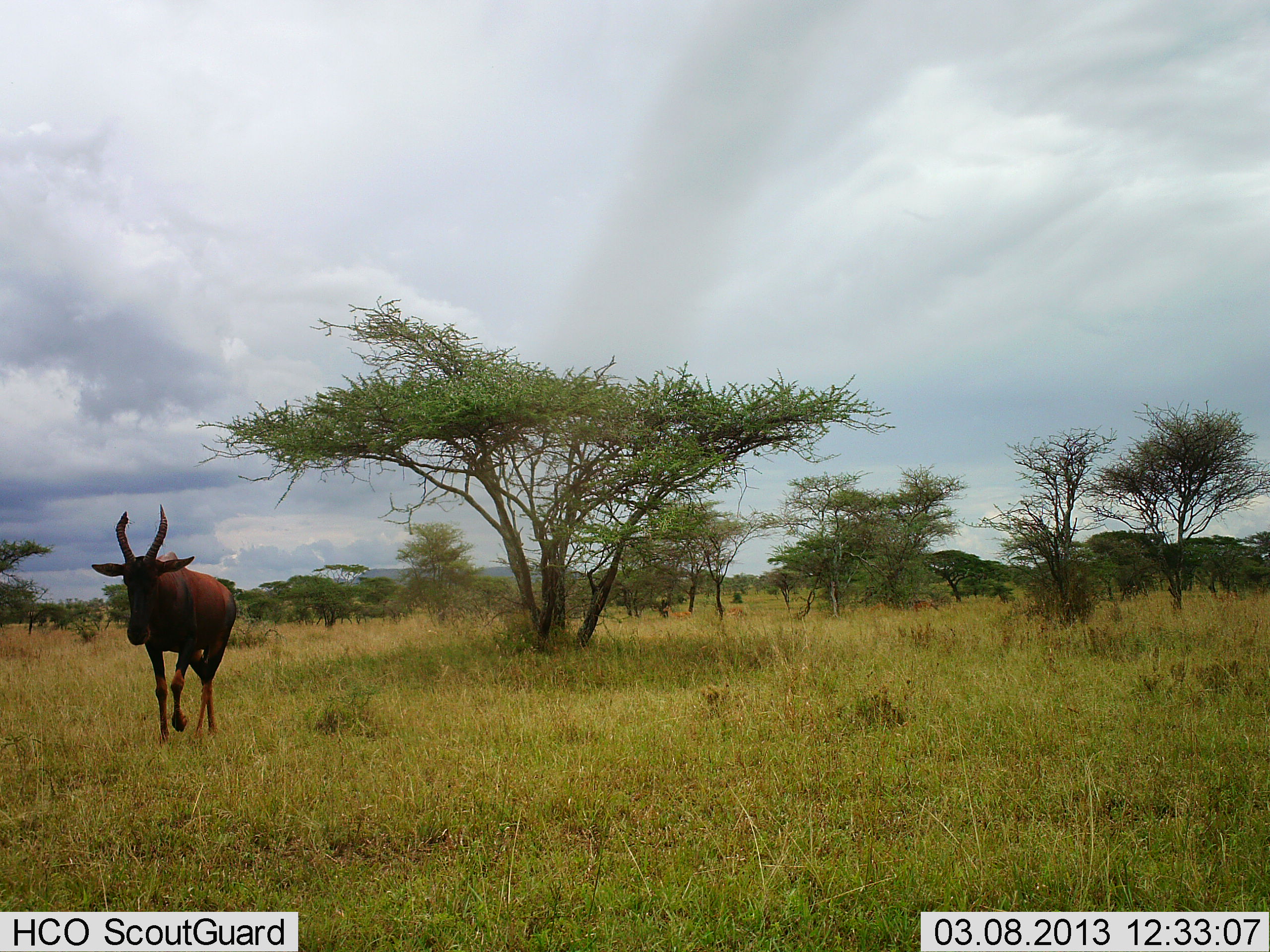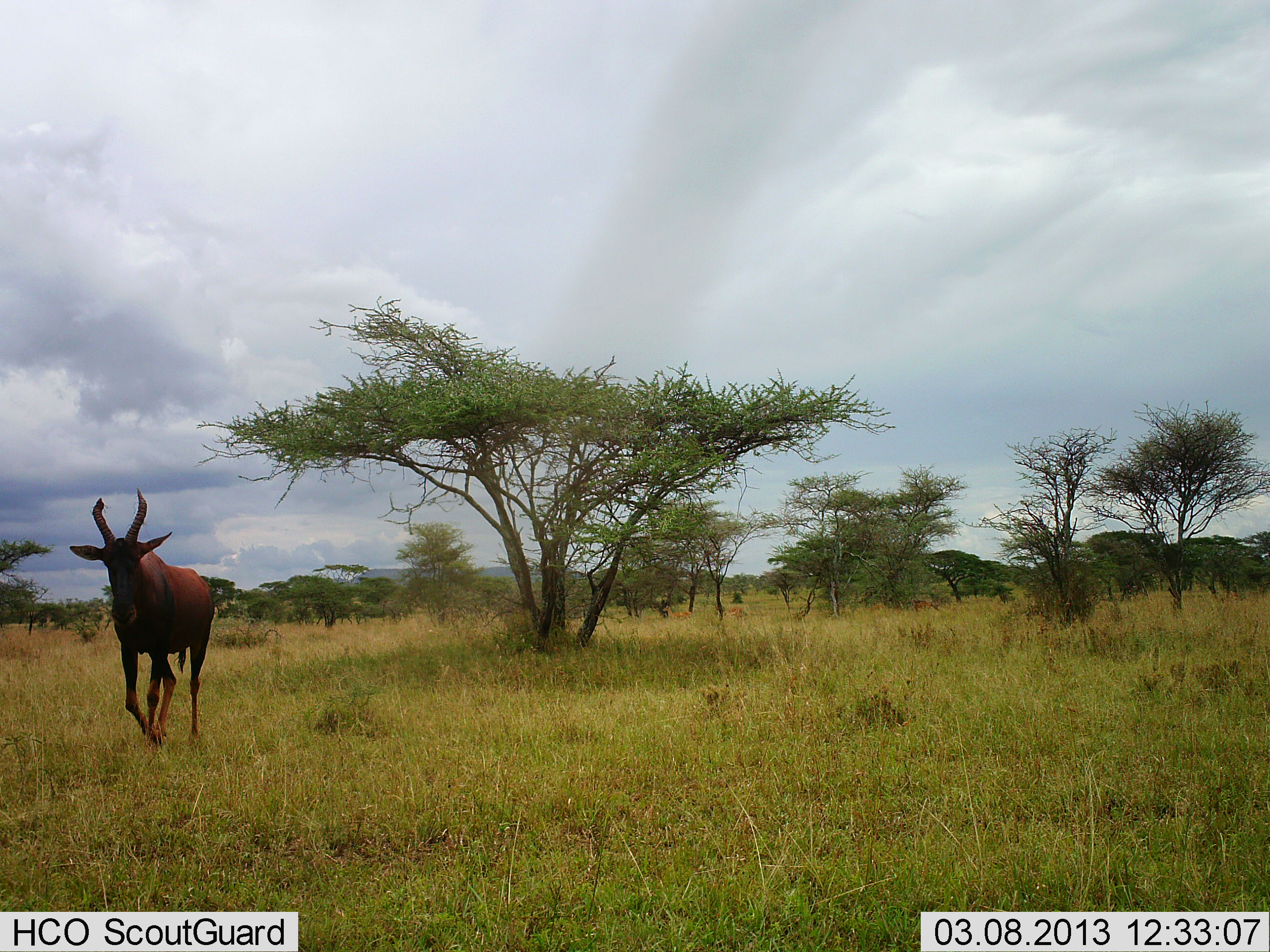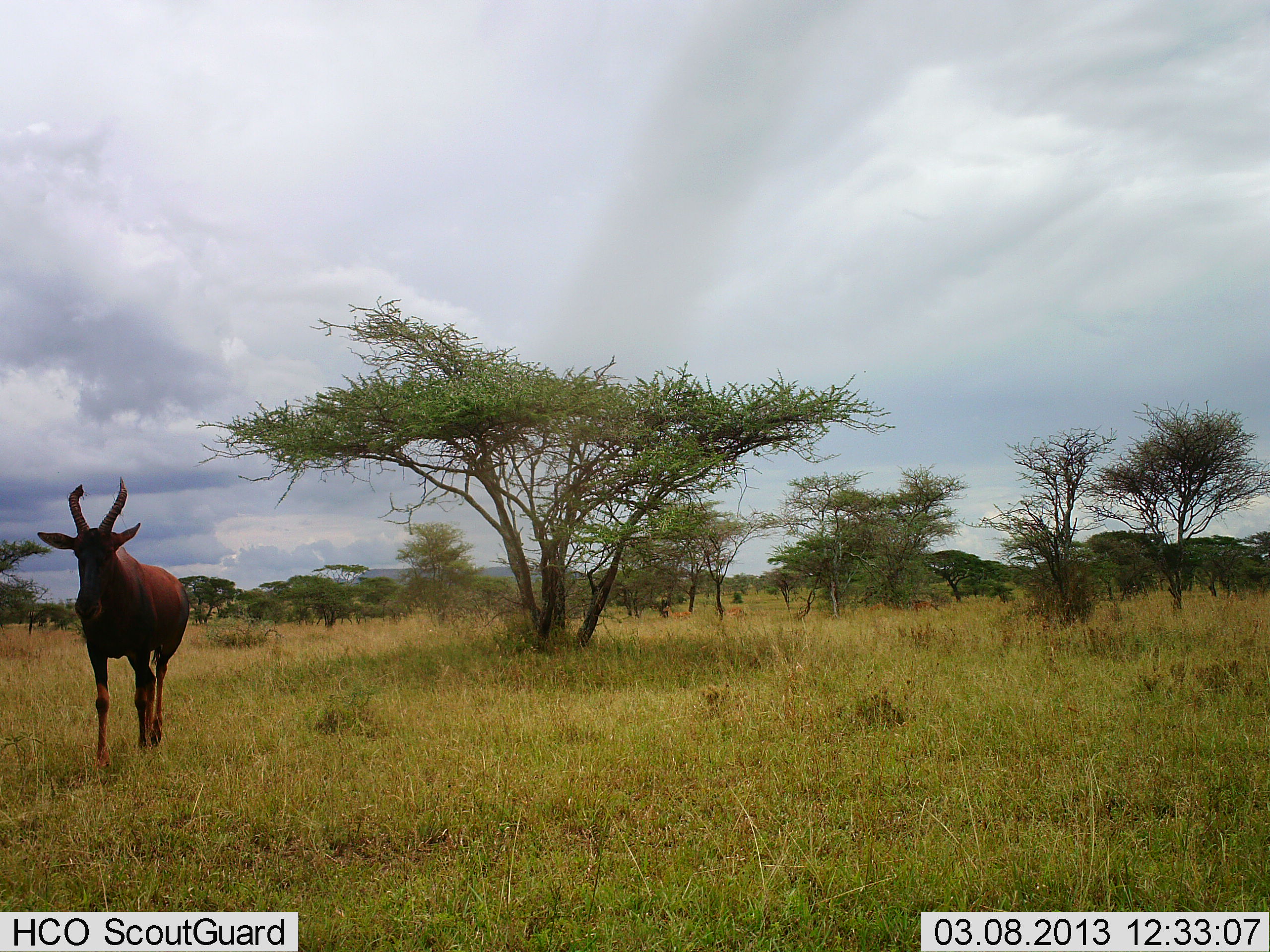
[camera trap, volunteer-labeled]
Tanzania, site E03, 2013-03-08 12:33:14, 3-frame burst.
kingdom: Animalia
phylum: Chordata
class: Mammalia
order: Artiodactyla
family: Bovidae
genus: Damaliscus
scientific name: Damaliscus lunatus jimela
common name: topi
Topi (Damaliscus lunatus jimela), count 1. Behavior (volunteer vote fractions): standing 0%, resting 0%, moving 100%, interacting 0%. Young present (vote fraction): 0%. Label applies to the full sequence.